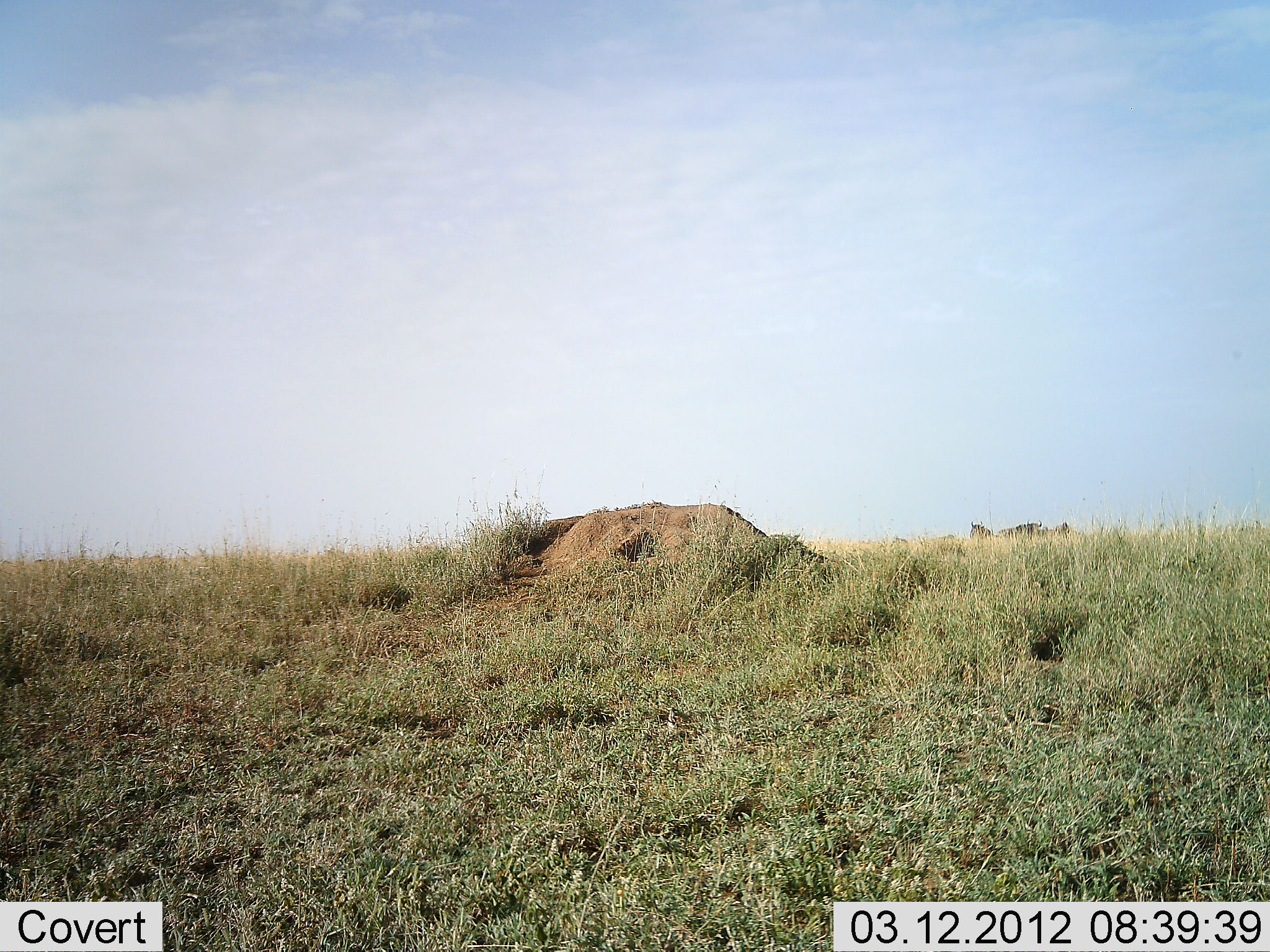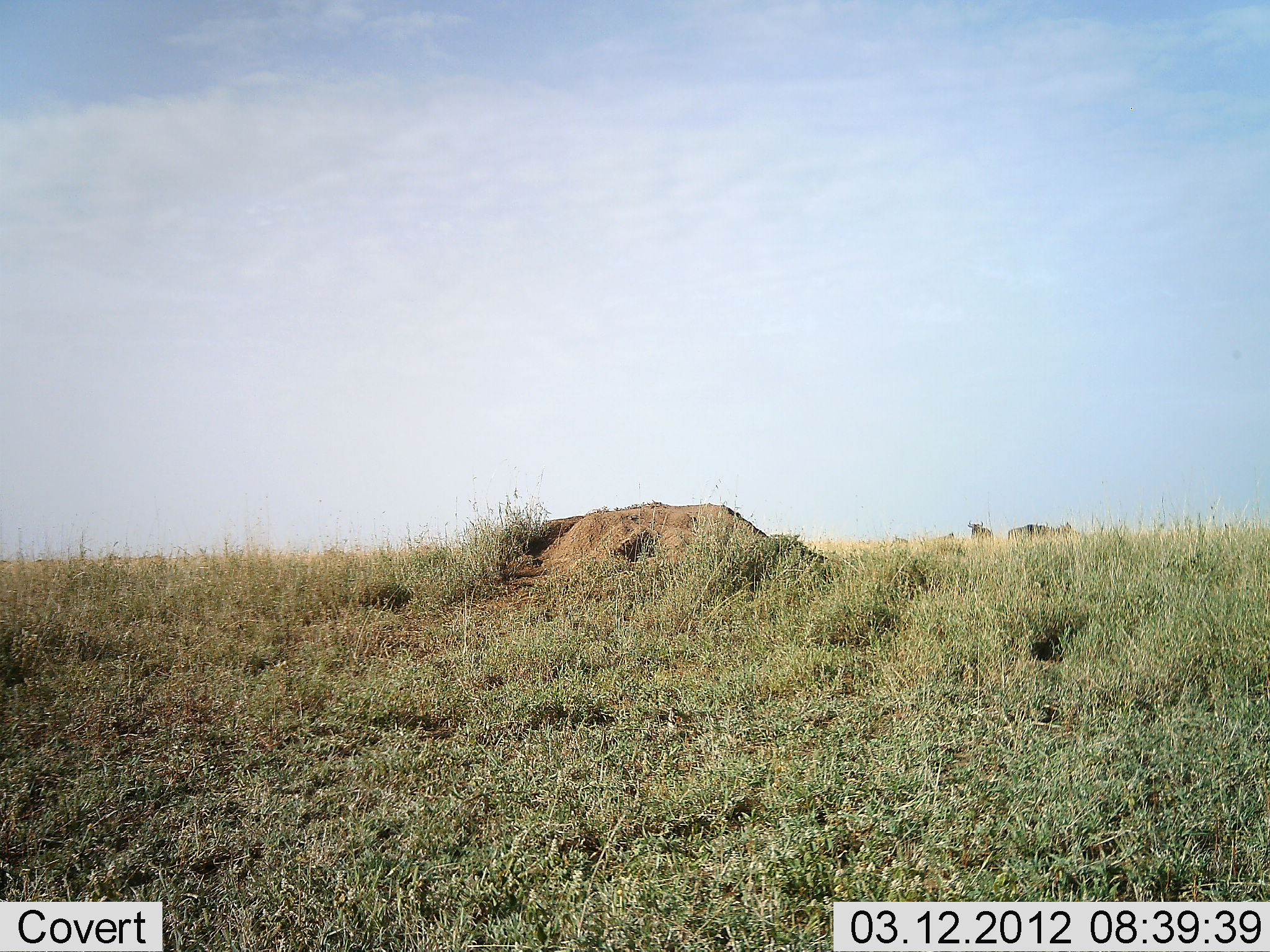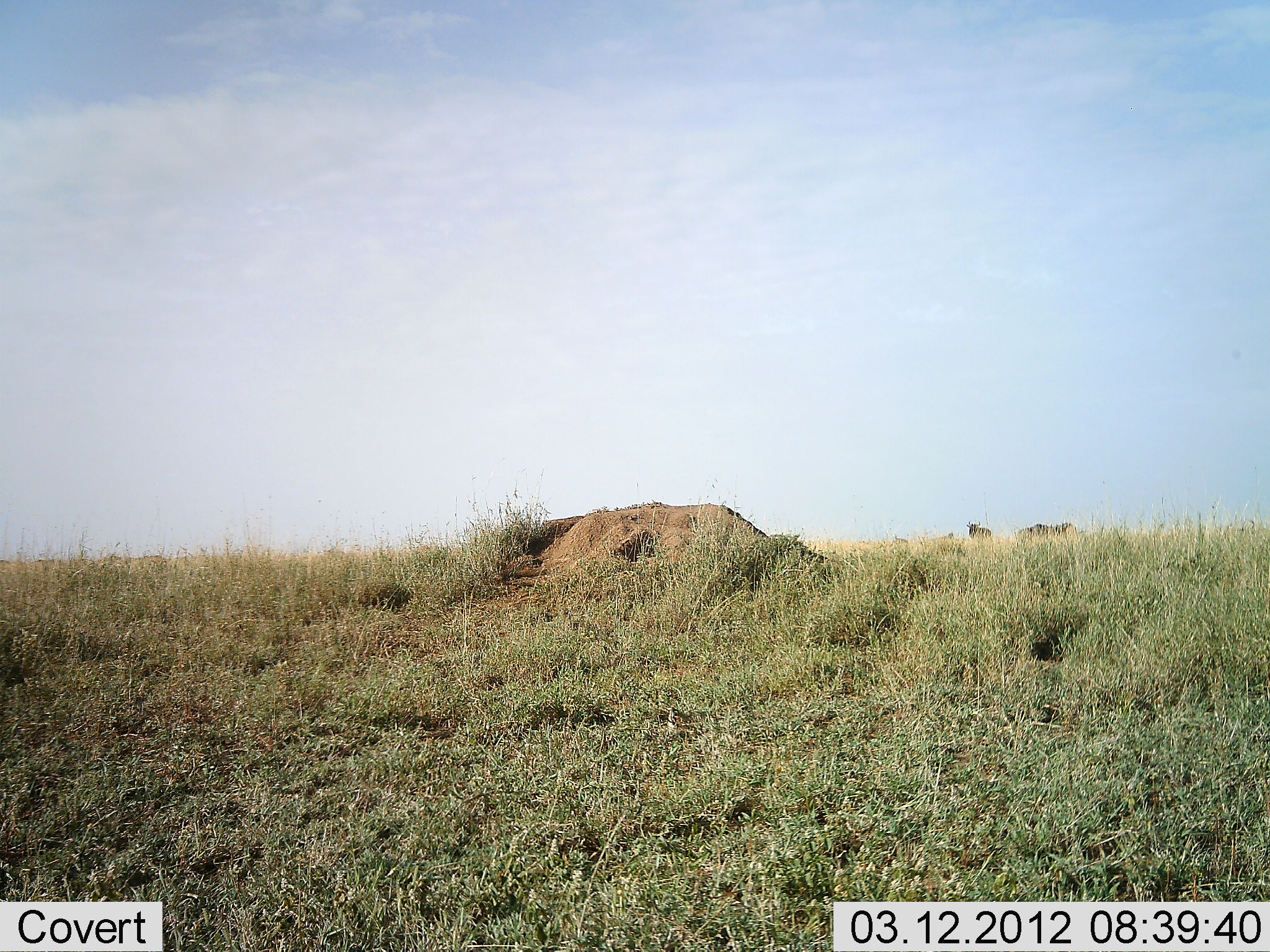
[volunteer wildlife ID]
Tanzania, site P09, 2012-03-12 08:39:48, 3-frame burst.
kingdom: Animalia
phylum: Chordata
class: Mammalia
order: Artiodactyla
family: Bovidae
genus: Connochaetes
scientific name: Connochaetes taurinus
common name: blue wildebeest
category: wildebeest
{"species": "wildebeest (blue wildebeest) (Connochaetes taurinus)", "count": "3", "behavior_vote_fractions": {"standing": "50%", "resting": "0%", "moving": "78%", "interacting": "0%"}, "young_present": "0%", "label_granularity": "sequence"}